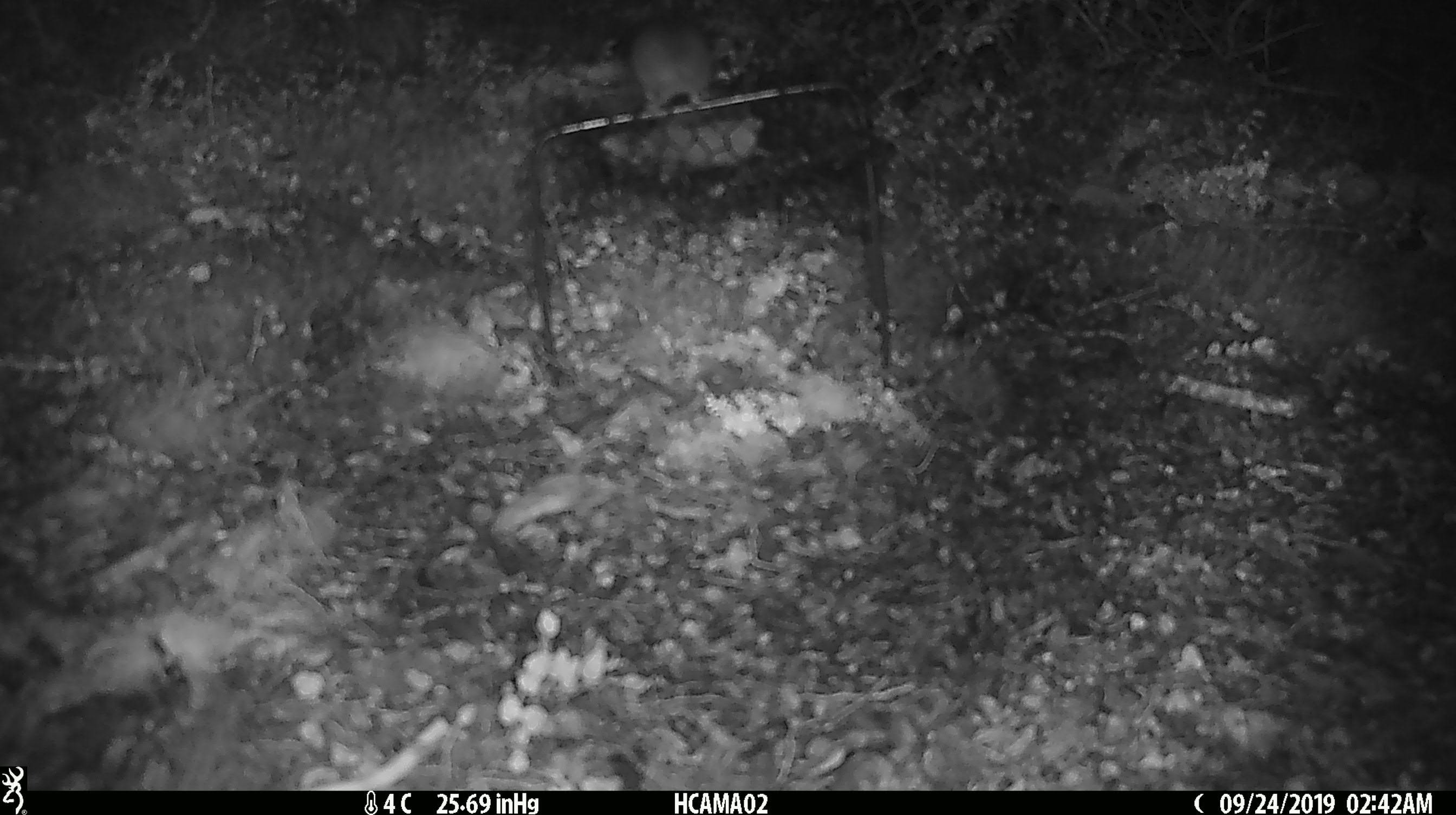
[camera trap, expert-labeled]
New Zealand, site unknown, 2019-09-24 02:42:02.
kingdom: Animalia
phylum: Chordata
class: Mammalia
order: Rodentia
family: Muridae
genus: Mus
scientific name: Mus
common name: mouse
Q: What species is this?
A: Mouse (Mus).